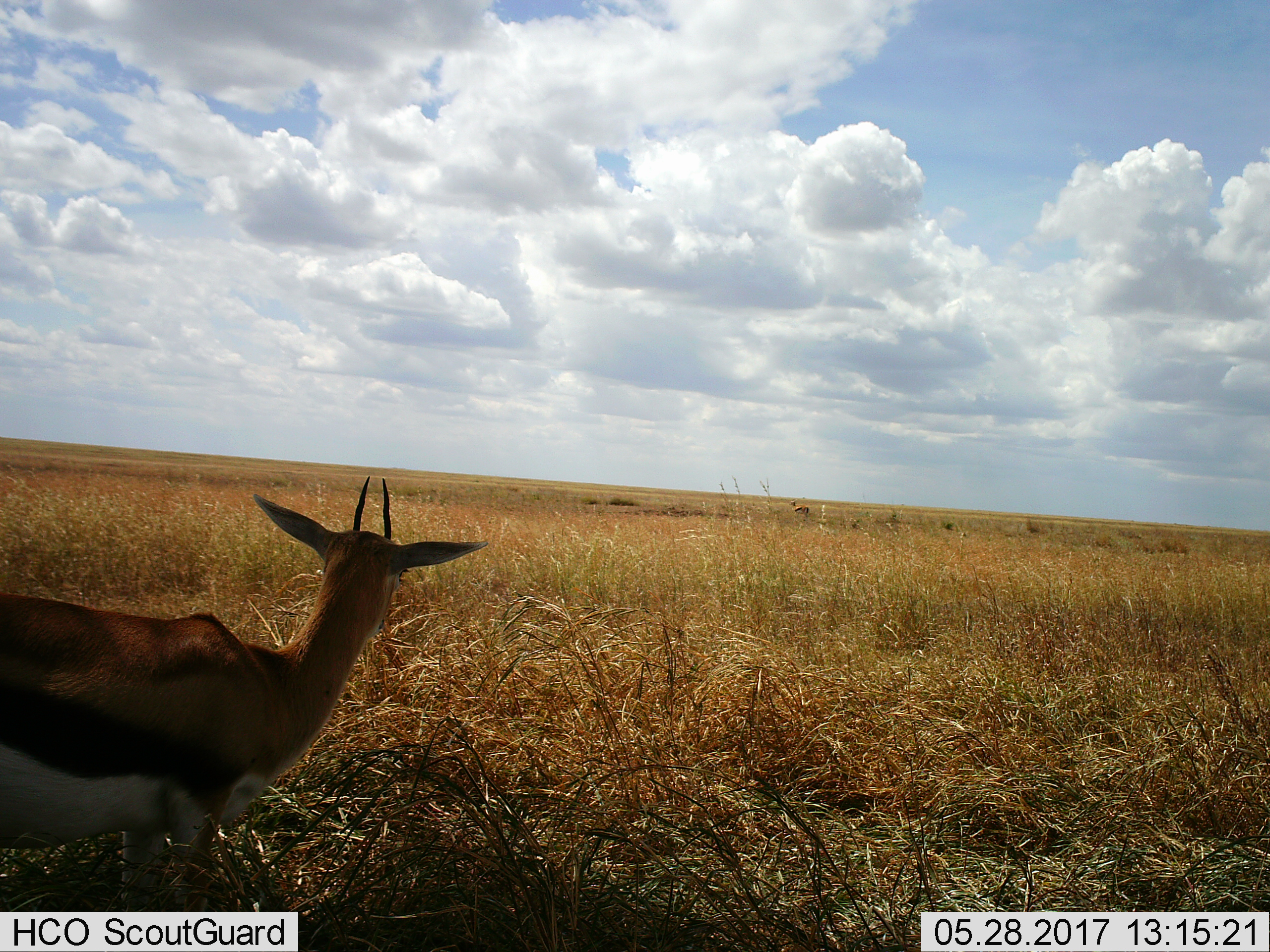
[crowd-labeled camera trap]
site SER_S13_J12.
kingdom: Animalia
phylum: Chordata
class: Mammalia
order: Artiodactyla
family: Bovidae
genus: Eudorcas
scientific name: Eudorcas thomsonii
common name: thomson's gazelle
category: gazellethomsons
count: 2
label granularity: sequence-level